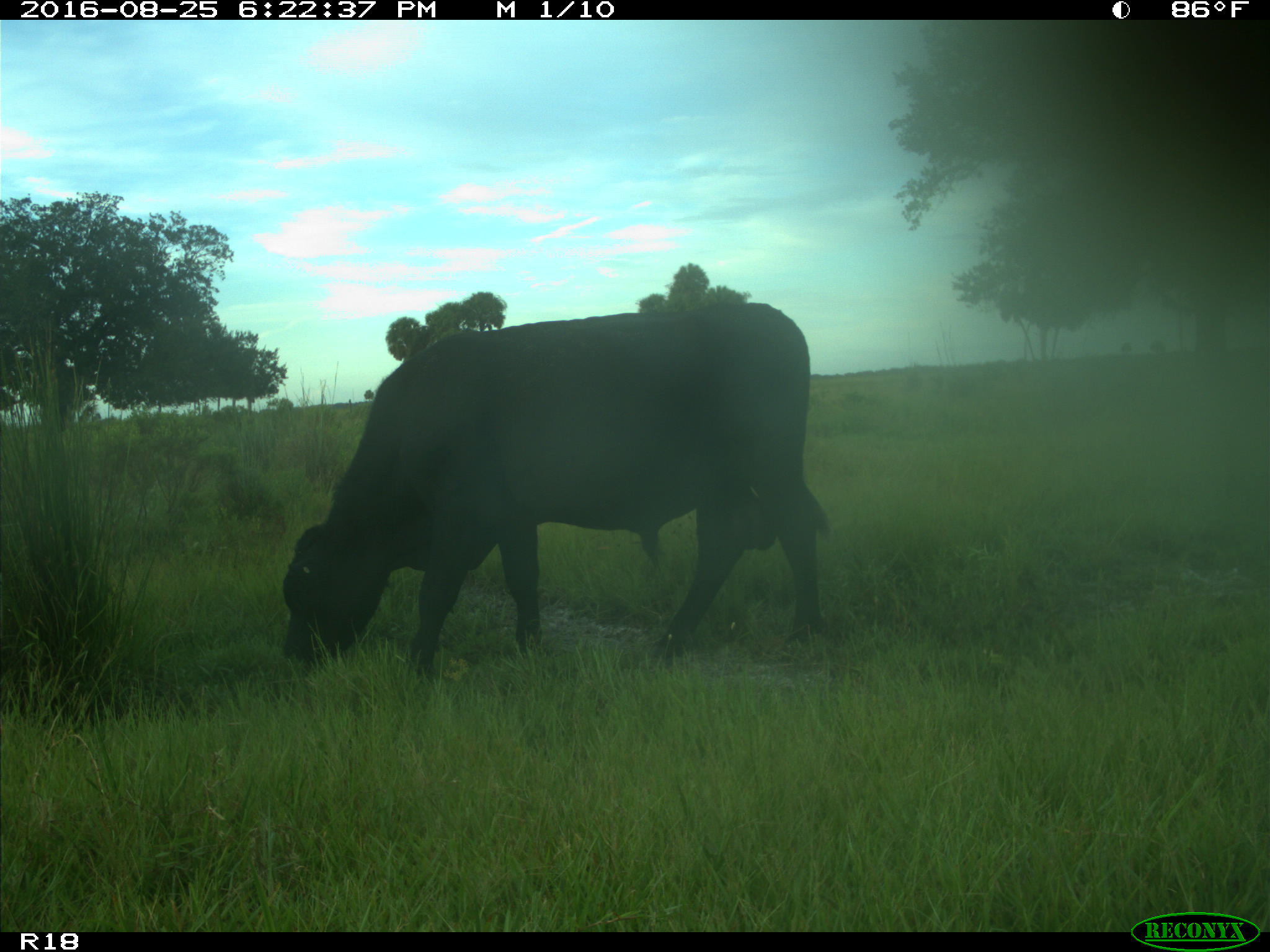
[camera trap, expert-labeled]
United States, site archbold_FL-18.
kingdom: Animalia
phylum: Chordata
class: Mammalia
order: Artiodactyla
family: Bovidae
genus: Bos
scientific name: Bos taurus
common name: domestic cow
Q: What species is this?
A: Bos taurus (domestic cow).